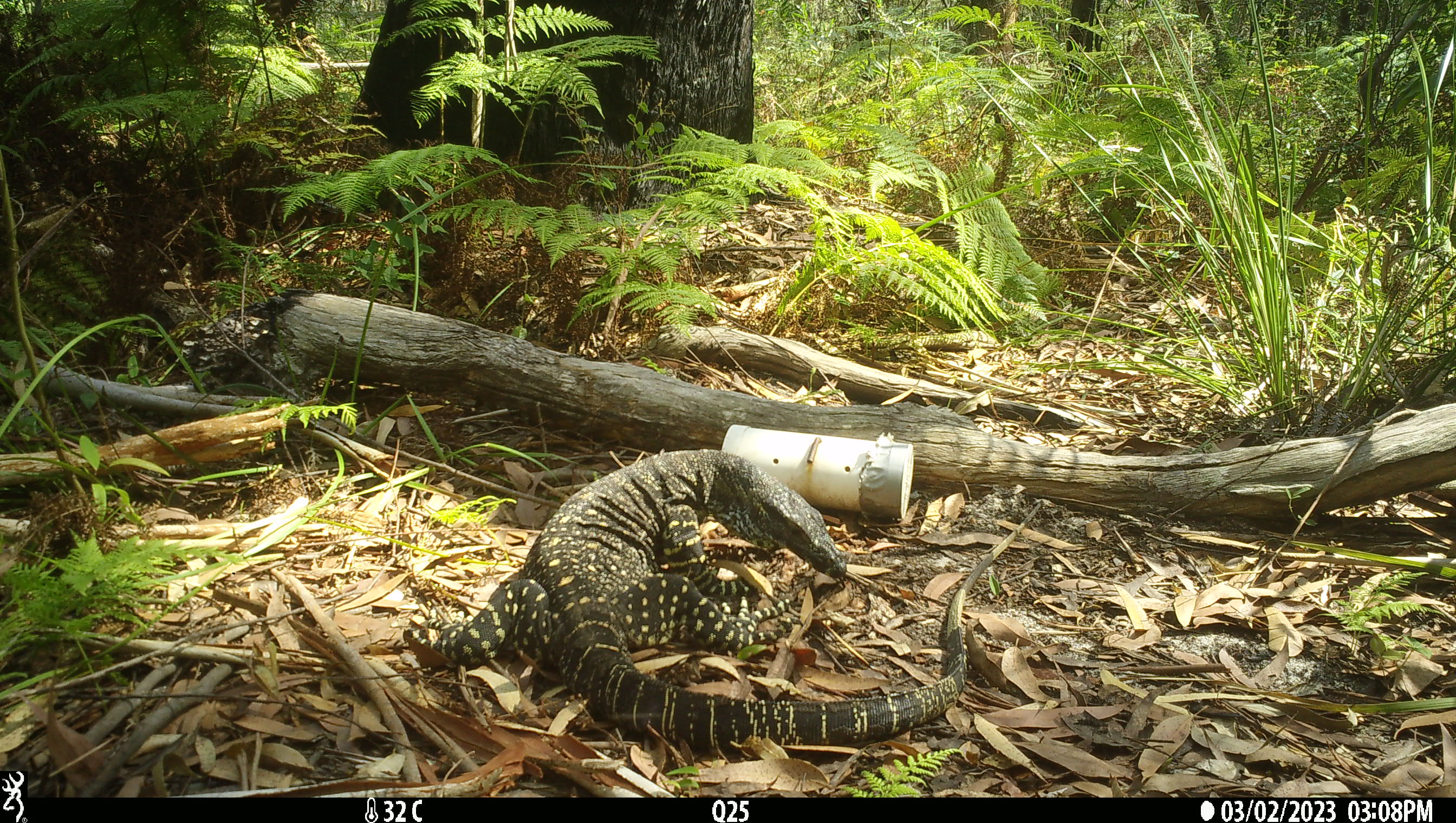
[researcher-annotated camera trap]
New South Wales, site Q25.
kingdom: Animalia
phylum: Chordata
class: Reptilia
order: Squamata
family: Varanidae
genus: Varanus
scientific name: Varanus varius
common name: lace monitor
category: goanna